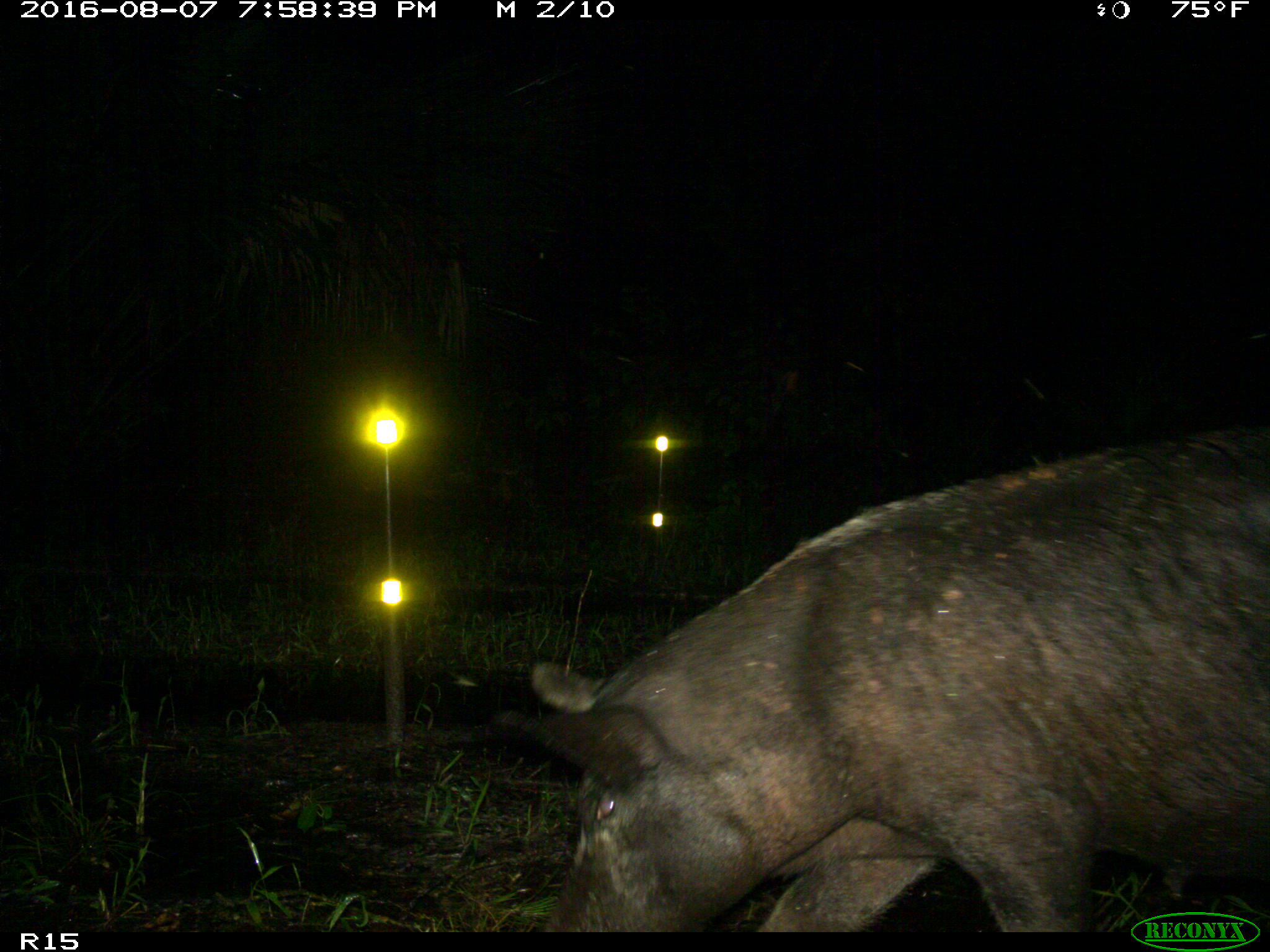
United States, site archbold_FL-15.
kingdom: Animalia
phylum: Chordata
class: Mammalia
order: Artiodactyla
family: Suidae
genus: Sus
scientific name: Sus scrofa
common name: wild boar